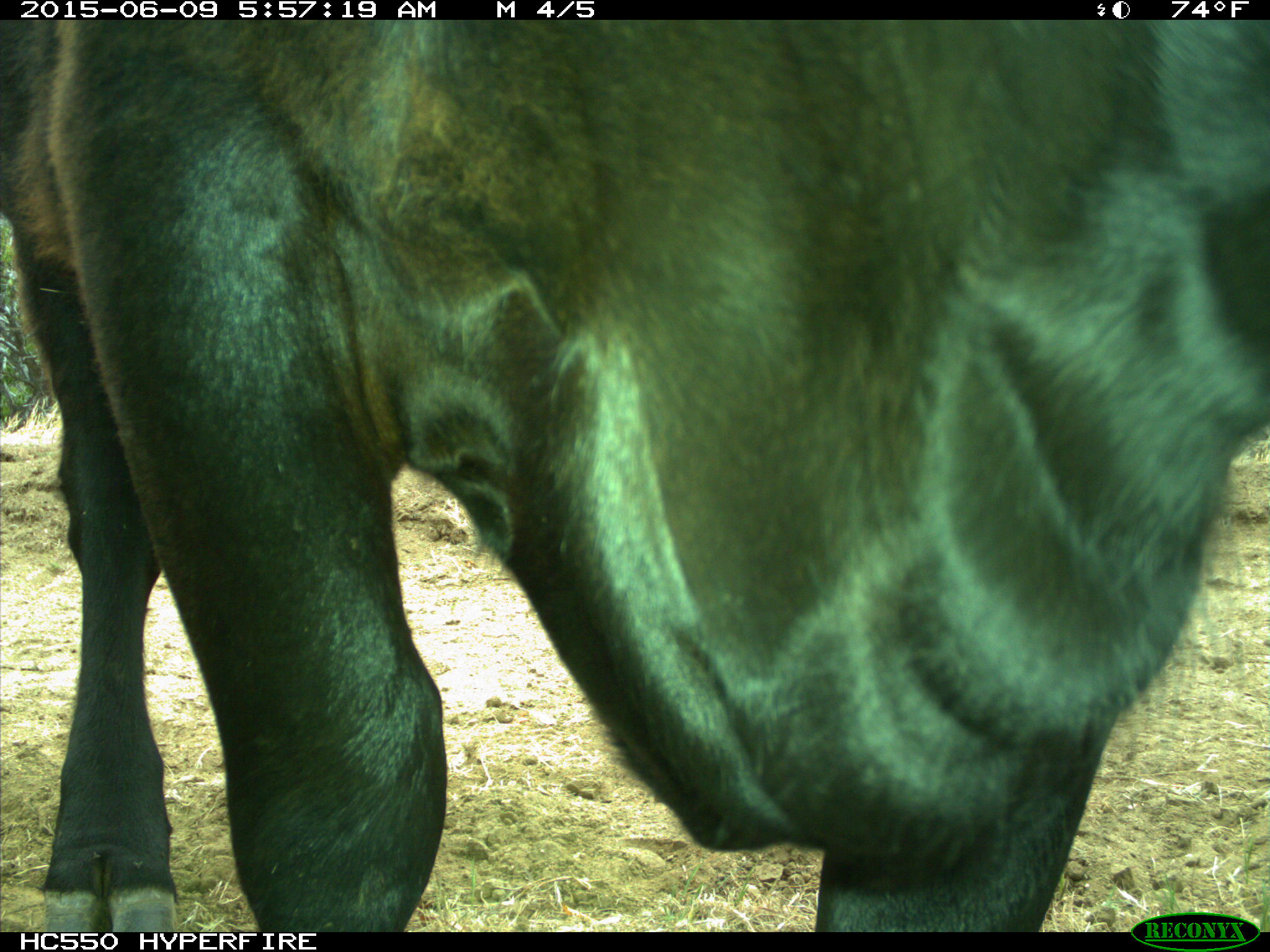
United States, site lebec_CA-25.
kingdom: Animalia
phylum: Chordata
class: Mammalia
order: Artiodactyla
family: Bovidae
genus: Bos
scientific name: Bos taurus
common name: domestic cow